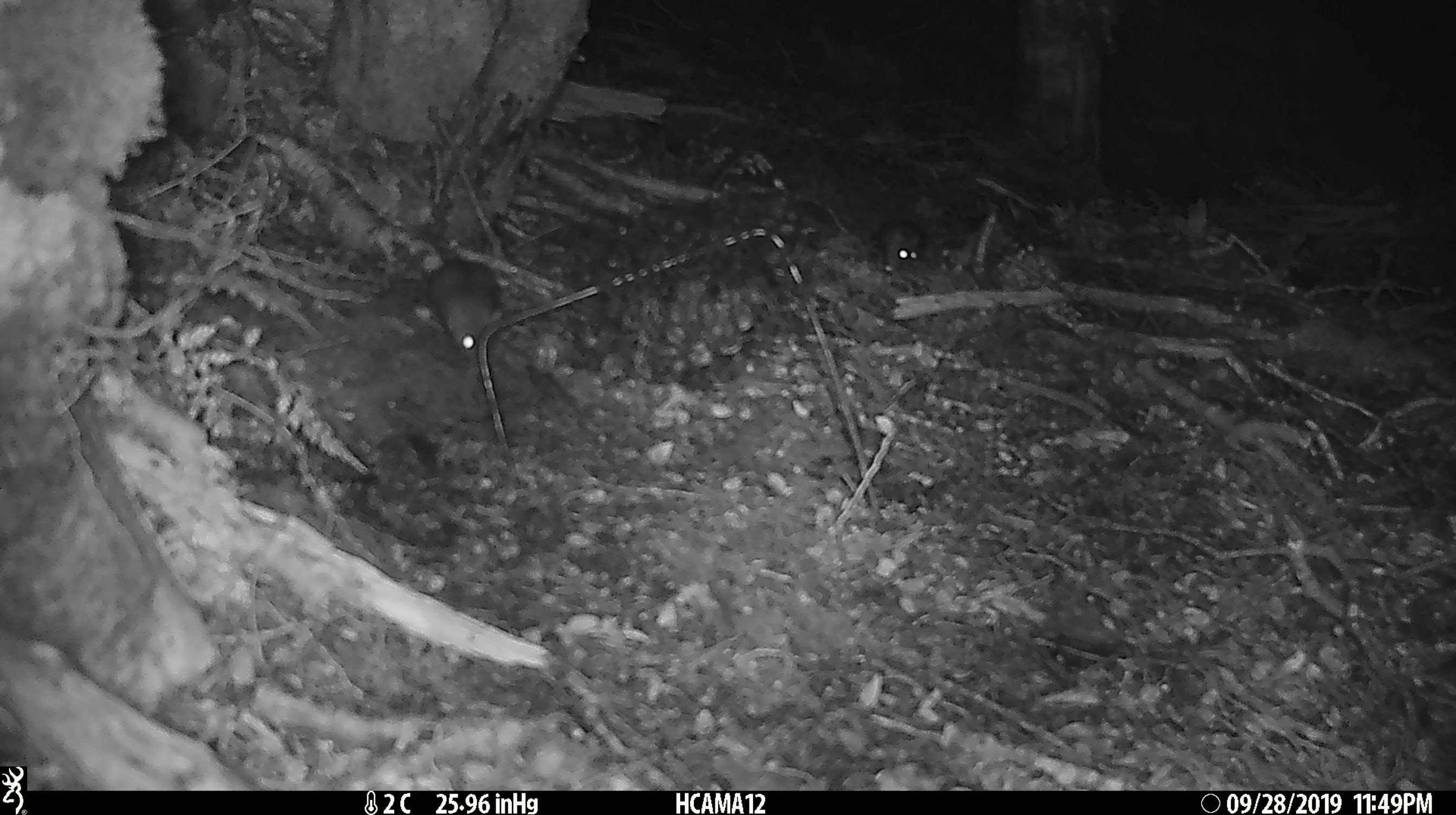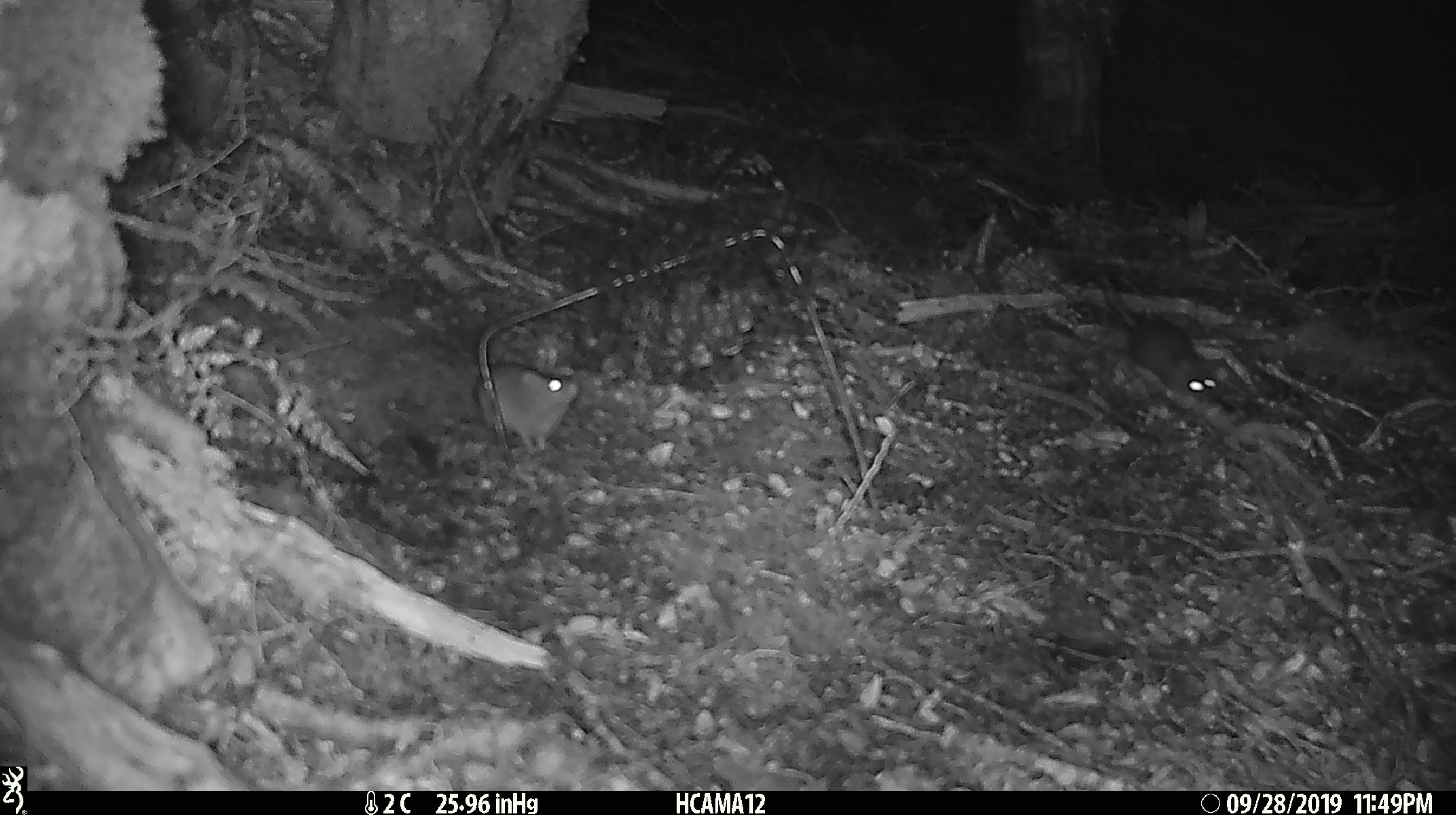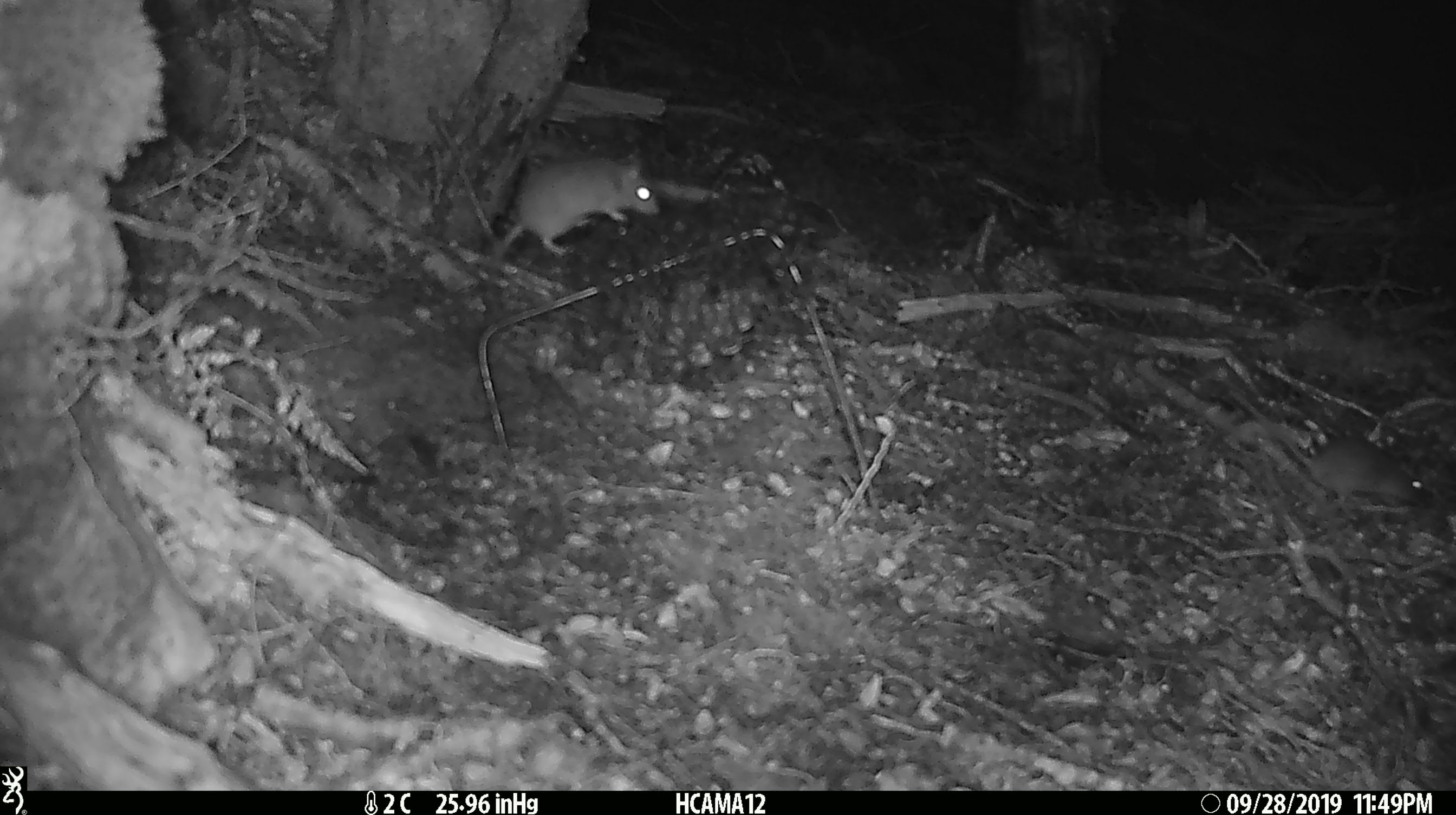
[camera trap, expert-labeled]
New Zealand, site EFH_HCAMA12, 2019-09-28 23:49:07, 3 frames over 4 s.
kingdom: Animalia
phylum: Chordata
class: Mammalia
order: Rodentia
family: Muridae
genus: Rattus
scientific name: Rattus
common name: rat